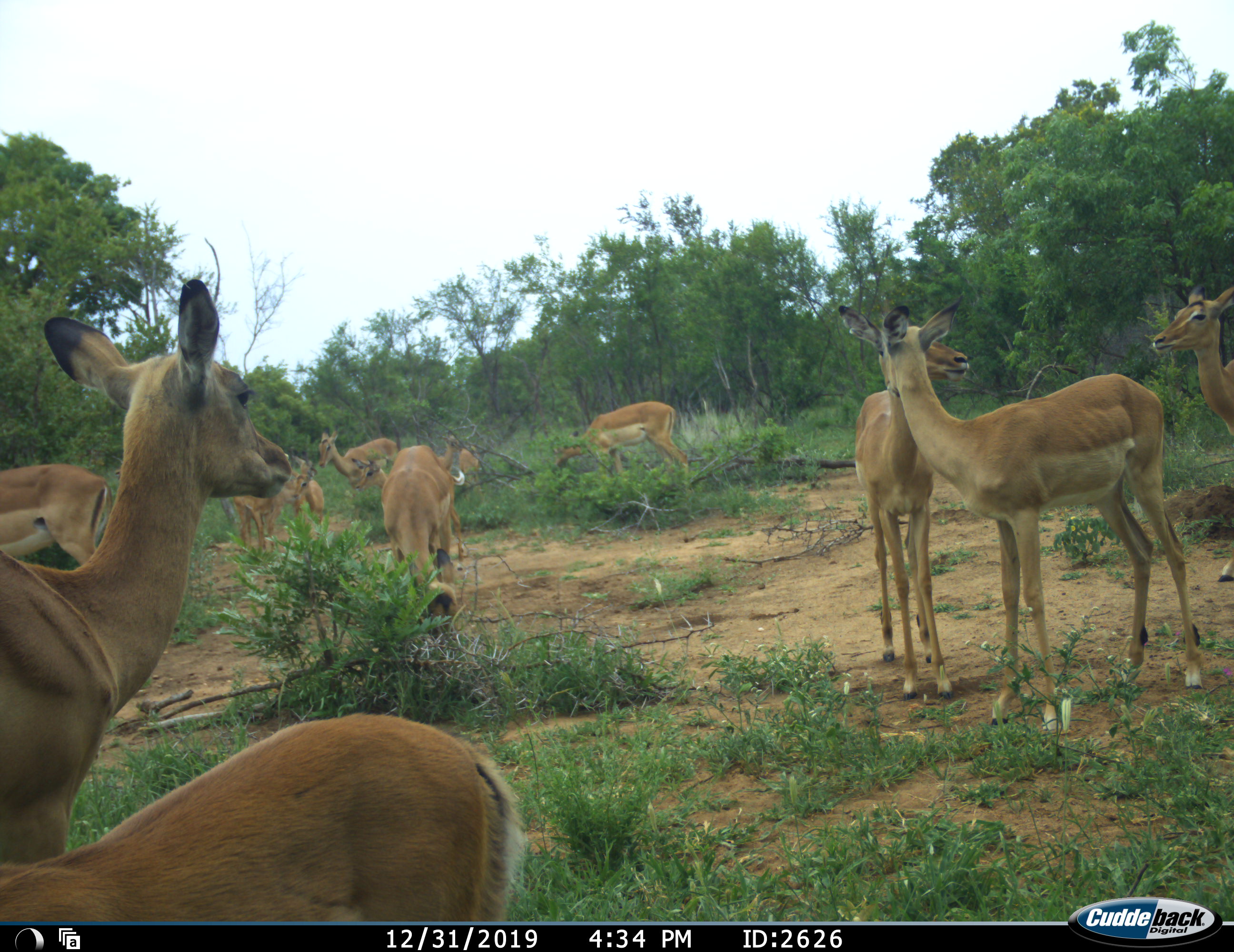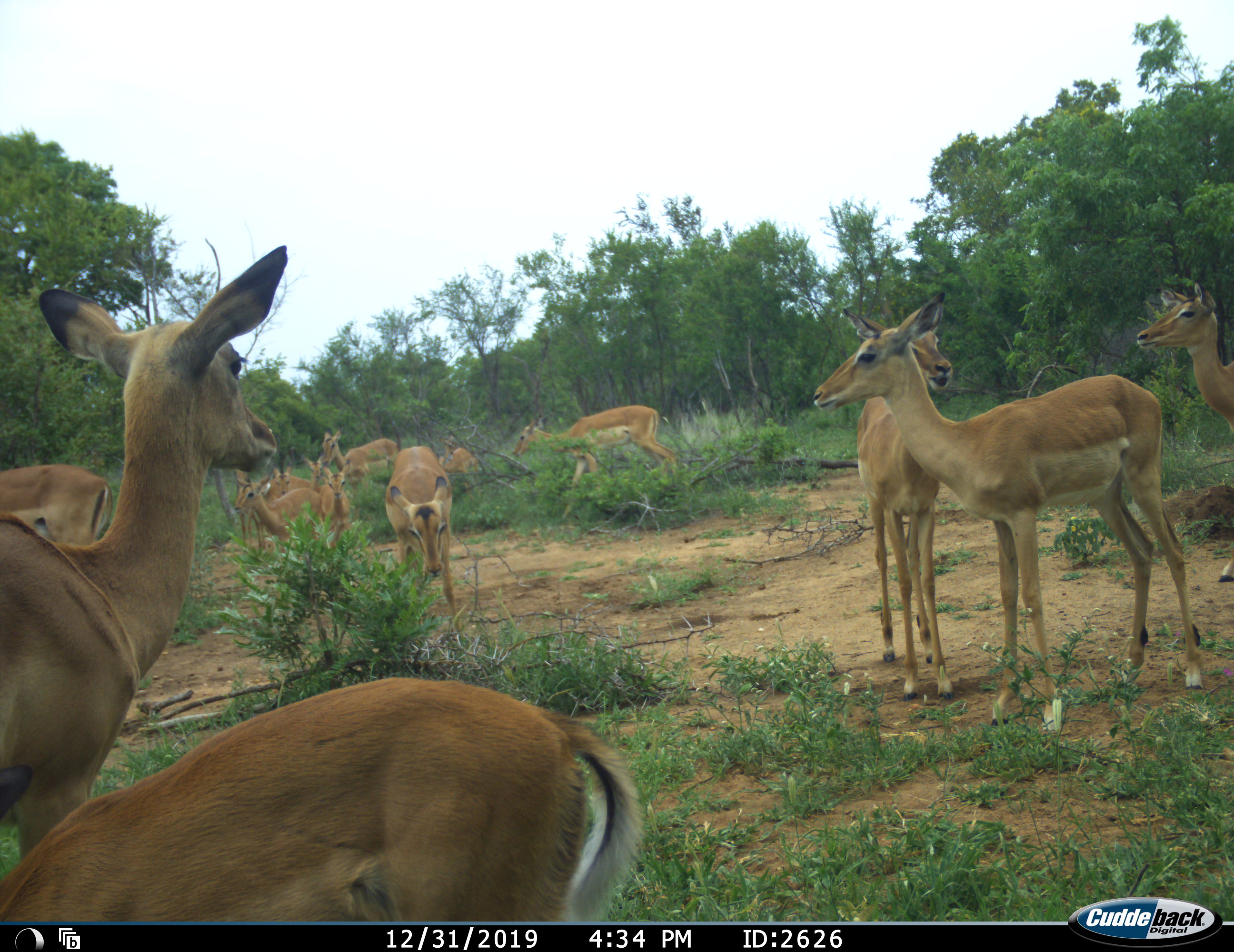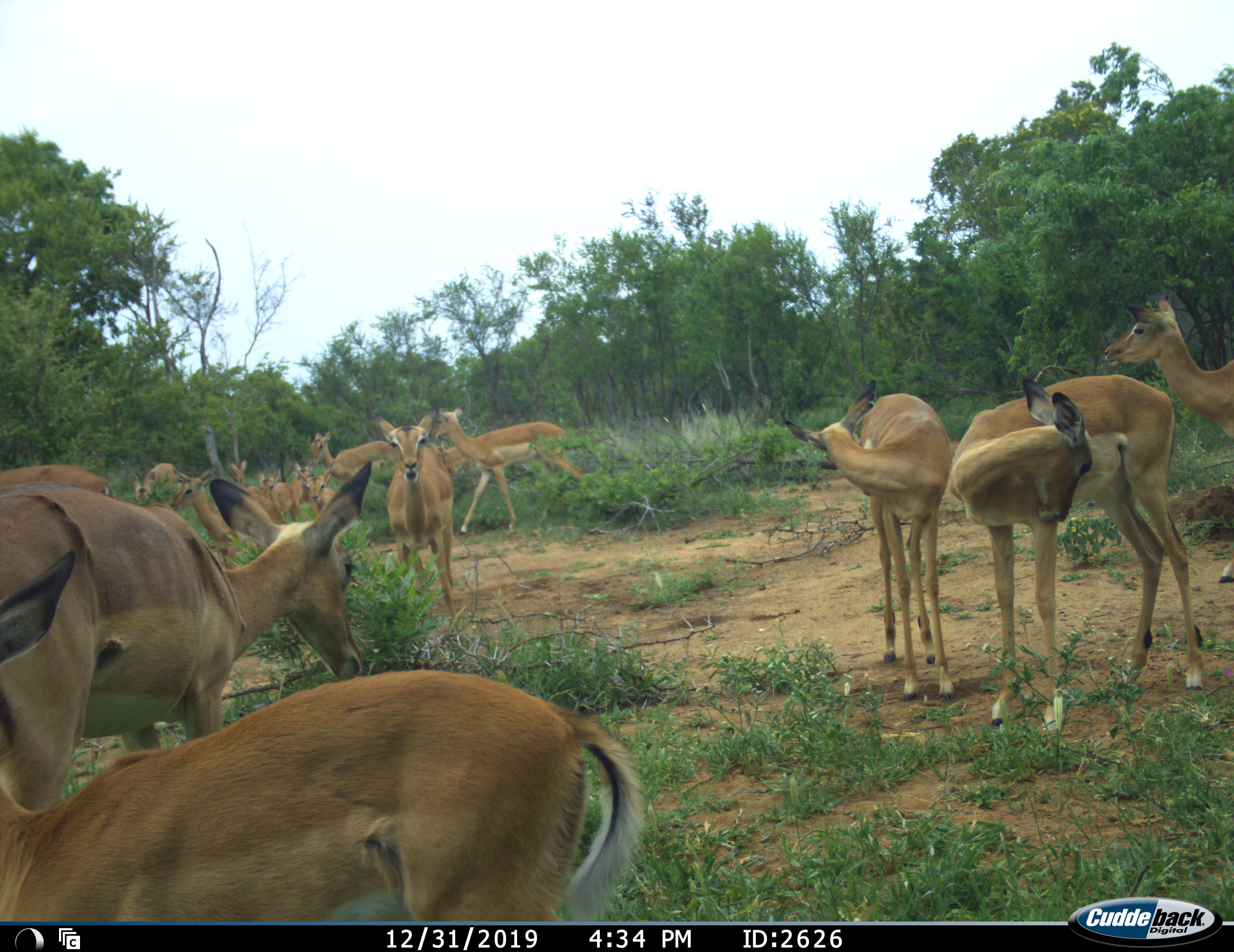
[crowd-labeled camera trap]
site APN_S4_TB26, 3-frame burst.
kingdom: Animalia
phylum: Chordata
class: Mammalia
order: Artiodactyla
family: Bovidae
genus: Aepyceros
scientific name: Aepyceros melampus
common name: impala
Impala (Aepyceros melampus), count 11-50. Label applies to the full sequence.